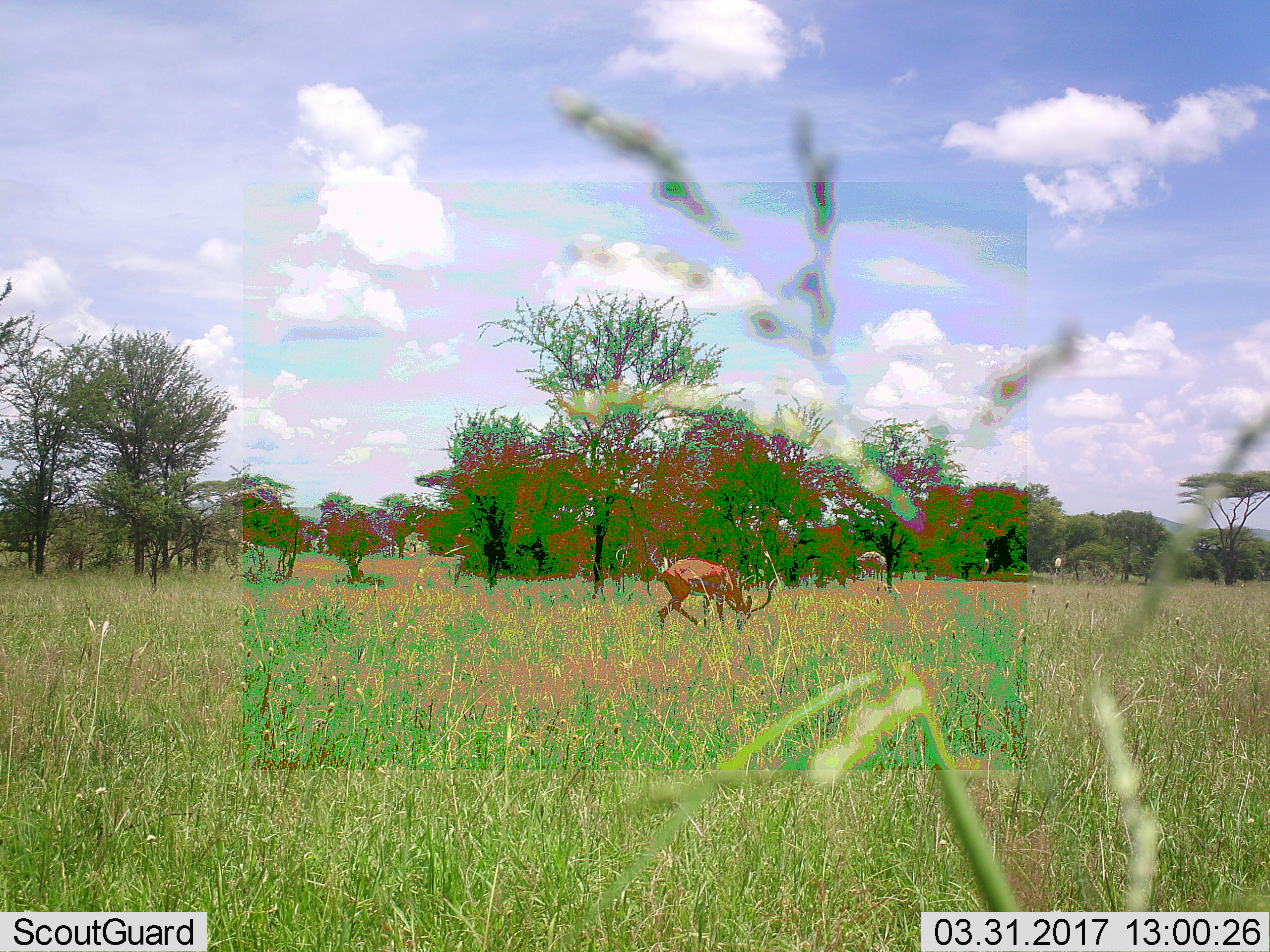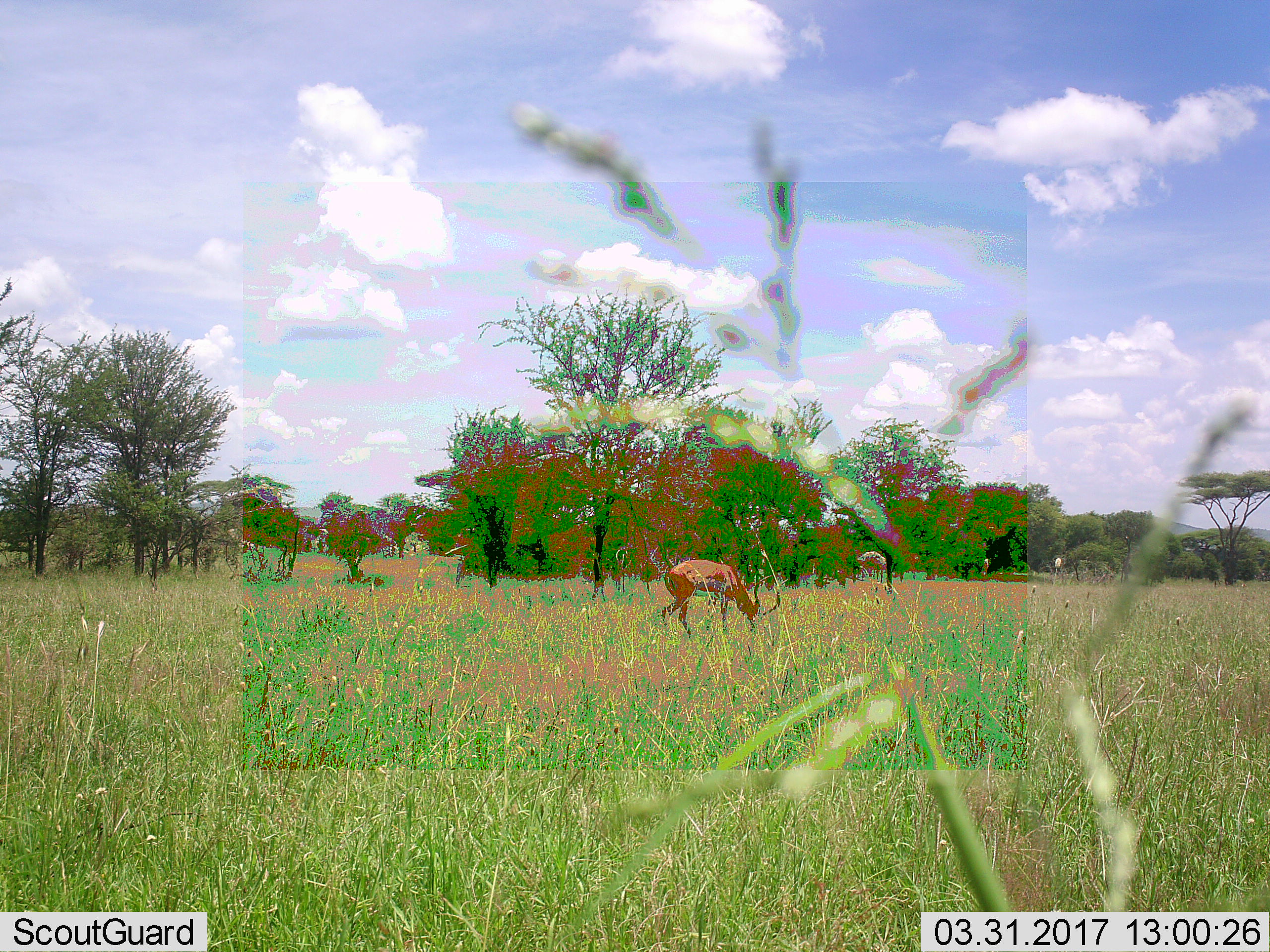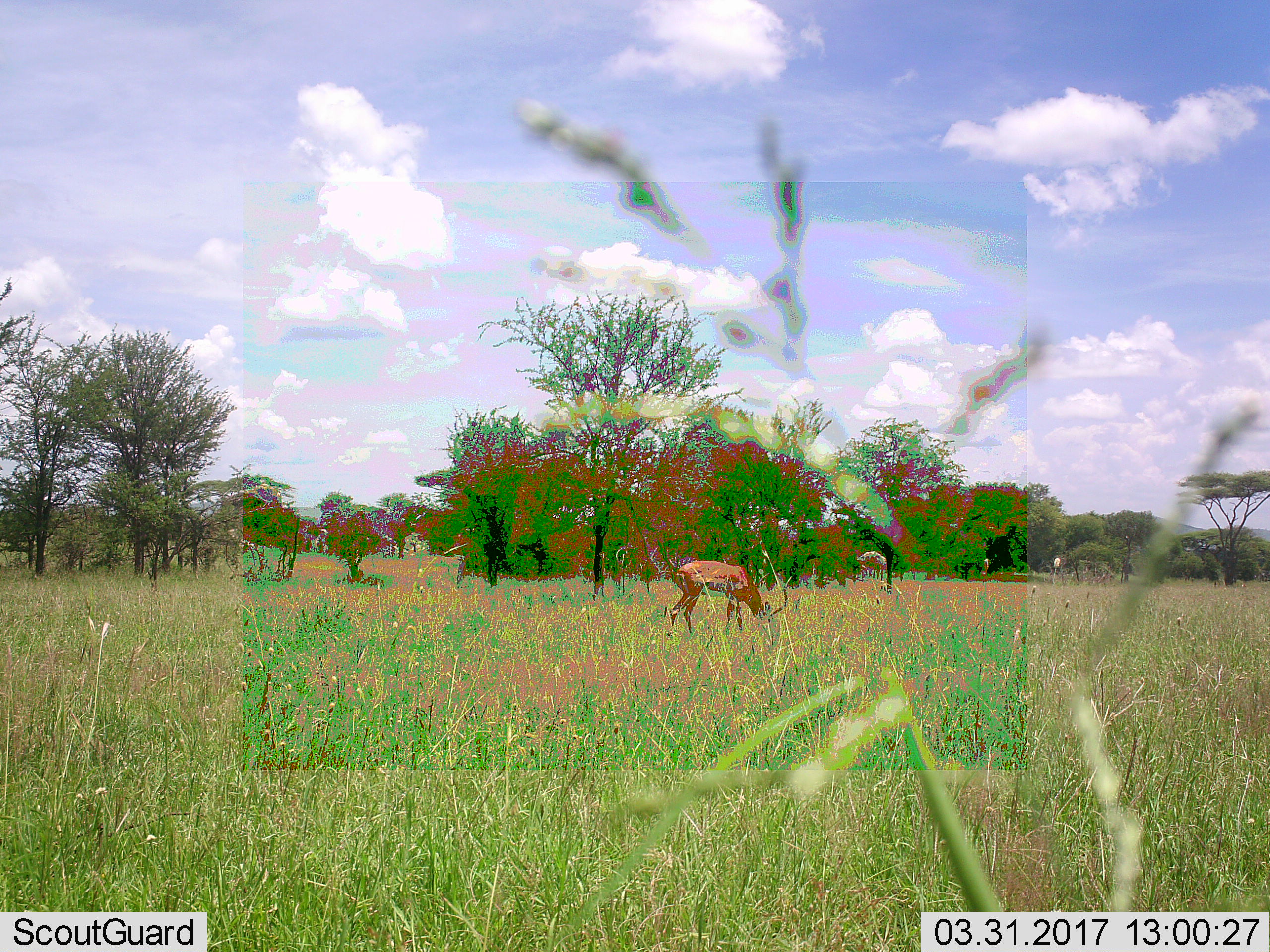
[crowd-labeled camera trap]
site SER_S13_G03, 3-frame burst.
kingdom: Animalia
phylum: Chordata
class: Mammalia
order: Artiodactyla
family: Bovidae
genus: Aepyceros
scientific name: Aepyceros melampus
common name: impala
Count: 1.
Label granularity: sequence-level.